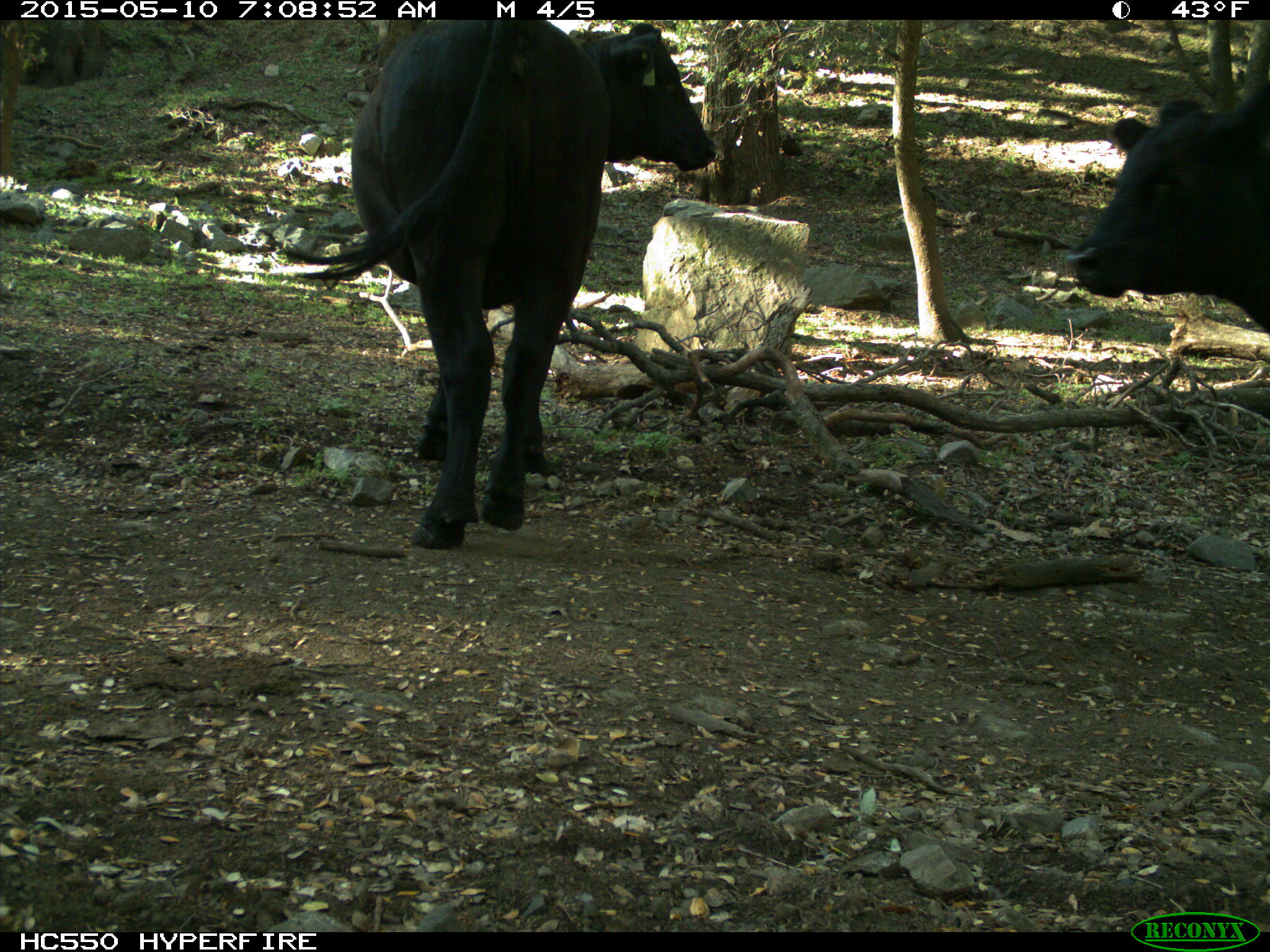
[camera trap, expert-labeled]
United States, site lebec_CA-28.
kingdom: Animalia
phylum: Chordata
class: Mammalia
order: Artiodactyla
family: Bovidae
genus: Bos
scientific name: Bos taurus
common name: domestic cow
Bos taurus (domestic cow).